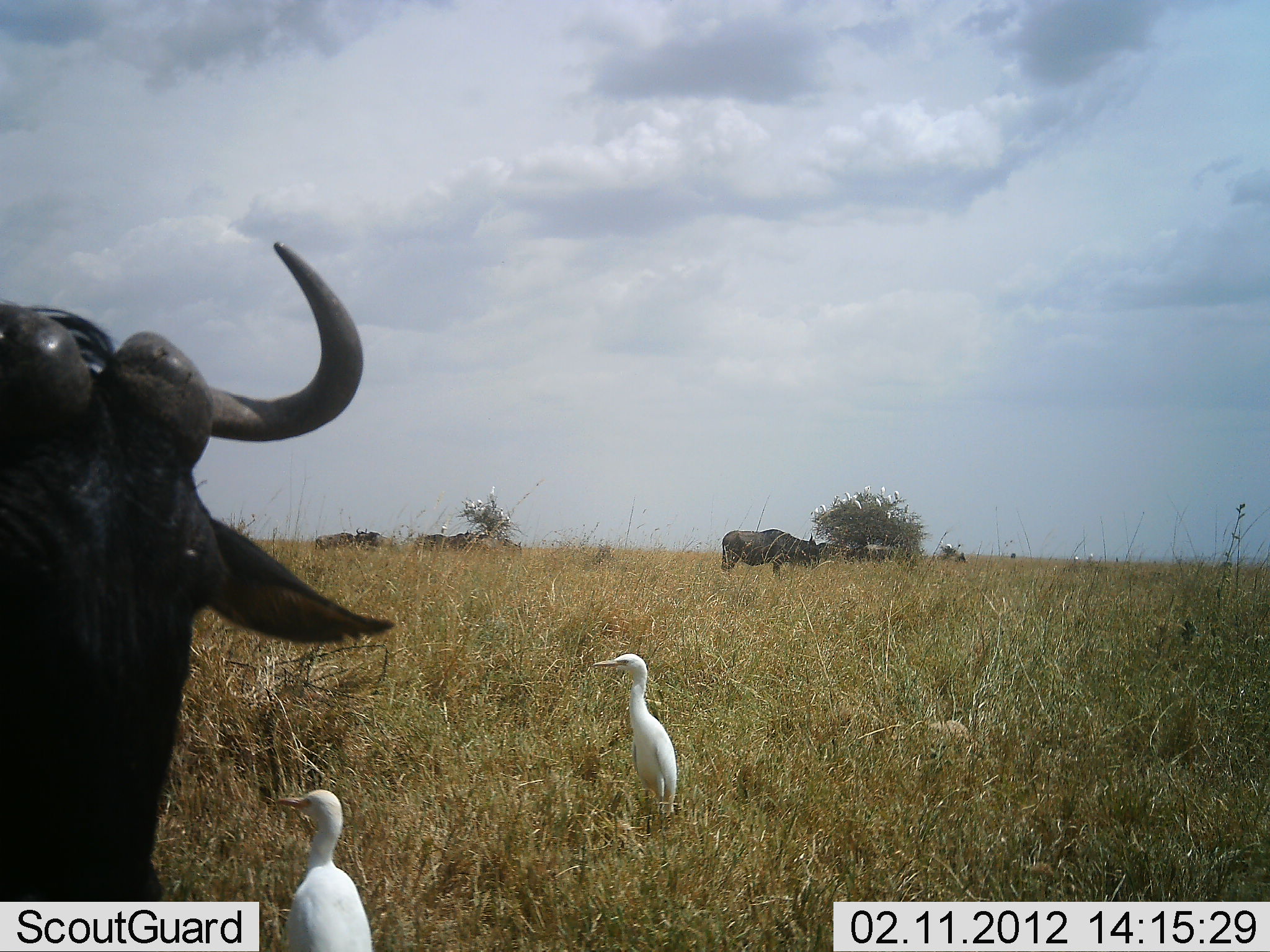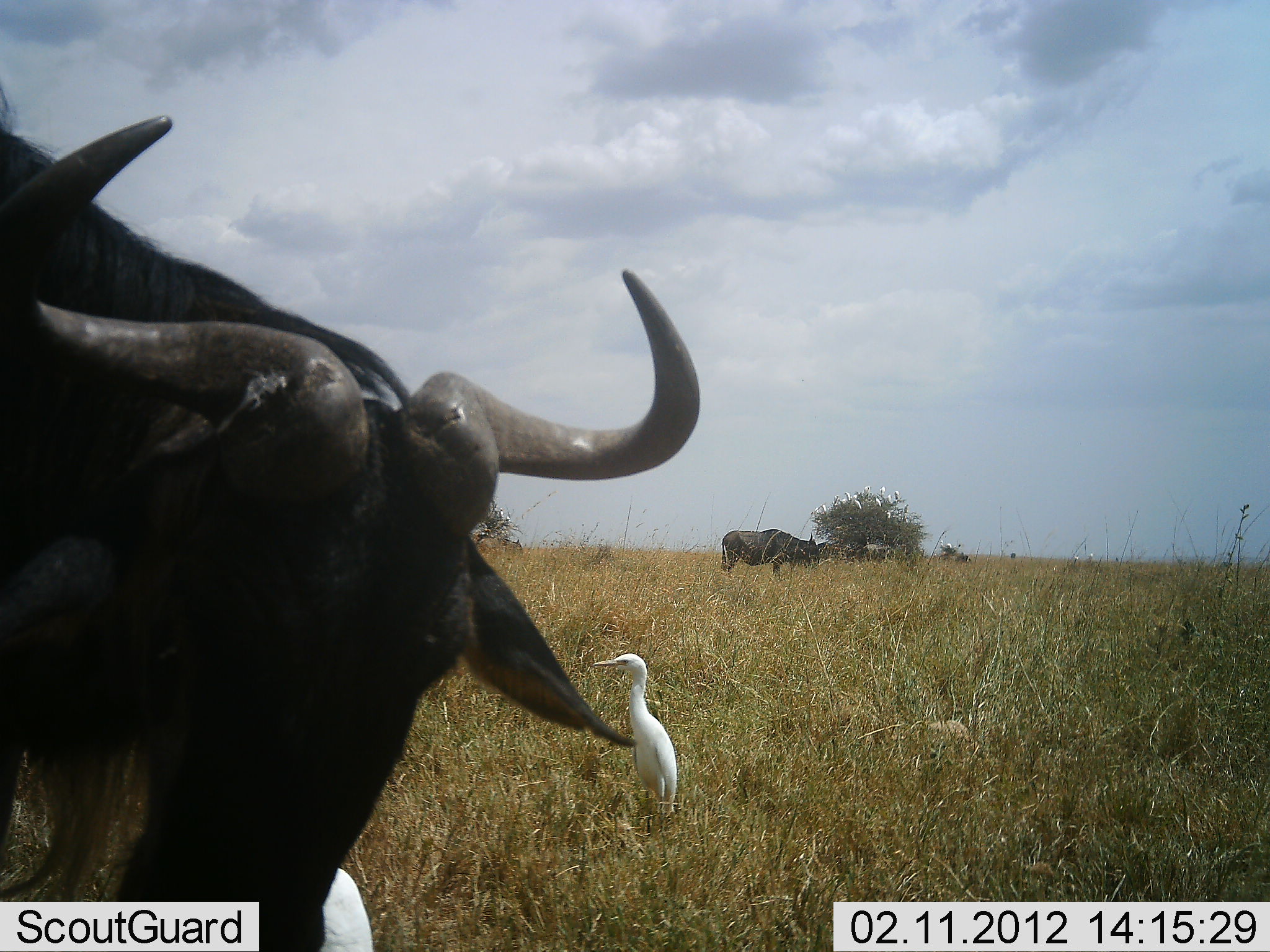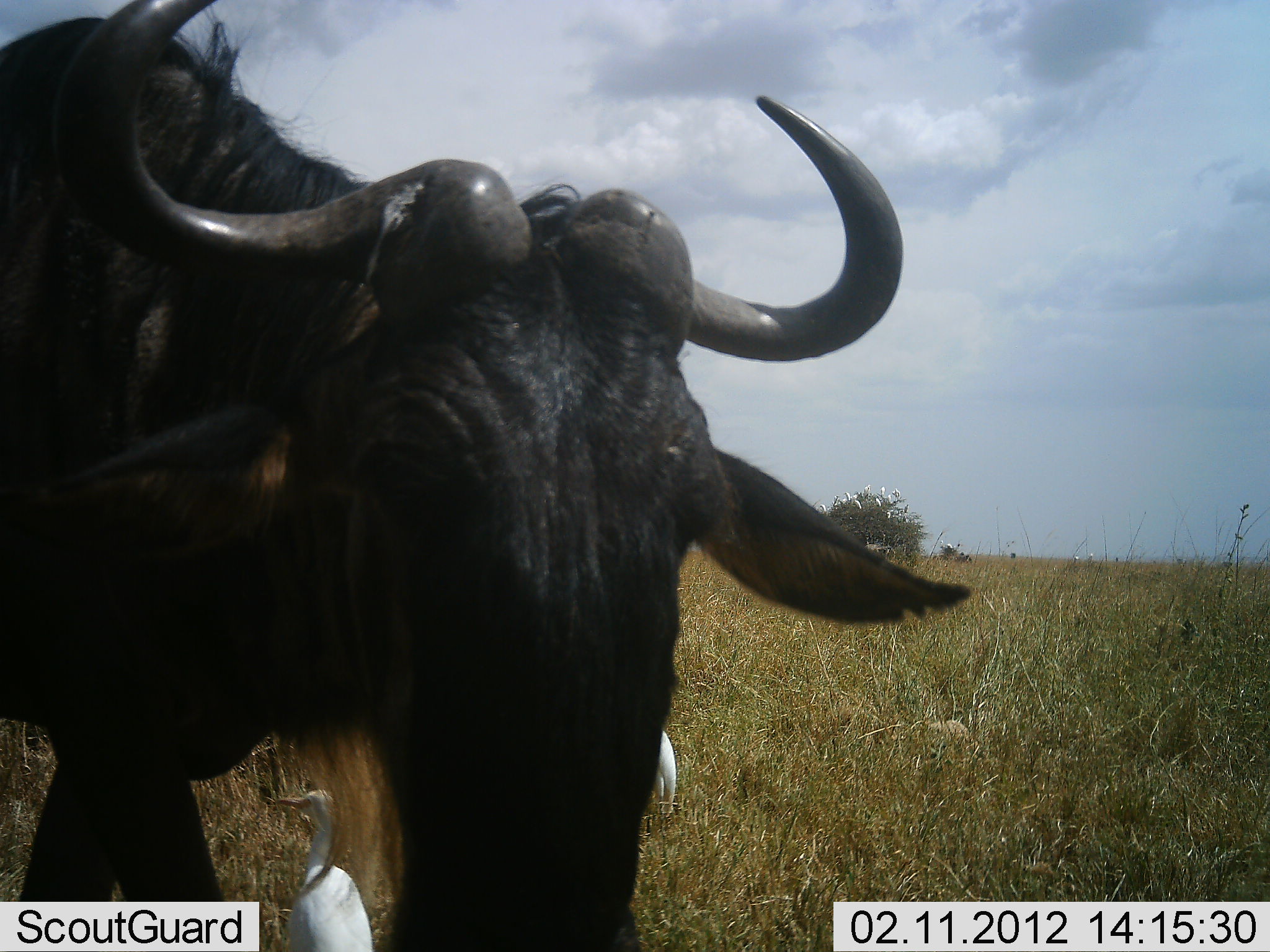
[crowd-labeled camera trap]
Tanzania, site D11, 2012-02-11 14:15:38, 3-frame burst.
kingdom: Animalia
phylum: Chordata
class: Aves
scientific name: Aves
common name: bird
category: otherbird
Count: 2.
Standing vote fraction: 100%.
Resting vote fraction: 3%.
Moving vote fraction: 0%.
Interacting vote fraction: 0%.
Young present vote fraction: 0%.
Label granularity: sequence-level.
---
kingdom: Animalia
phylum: Chordata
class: Mammalia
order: Artiodactyla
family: Bovidae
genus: Connochaetes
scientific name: Connochaetes taurinus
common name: blue wildebeest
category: wildebeest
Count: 4.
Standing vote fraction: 54%.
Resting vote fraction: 10%.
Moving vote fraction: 49%.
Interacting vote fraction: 0%.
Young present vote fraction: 0%.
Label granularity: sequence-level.